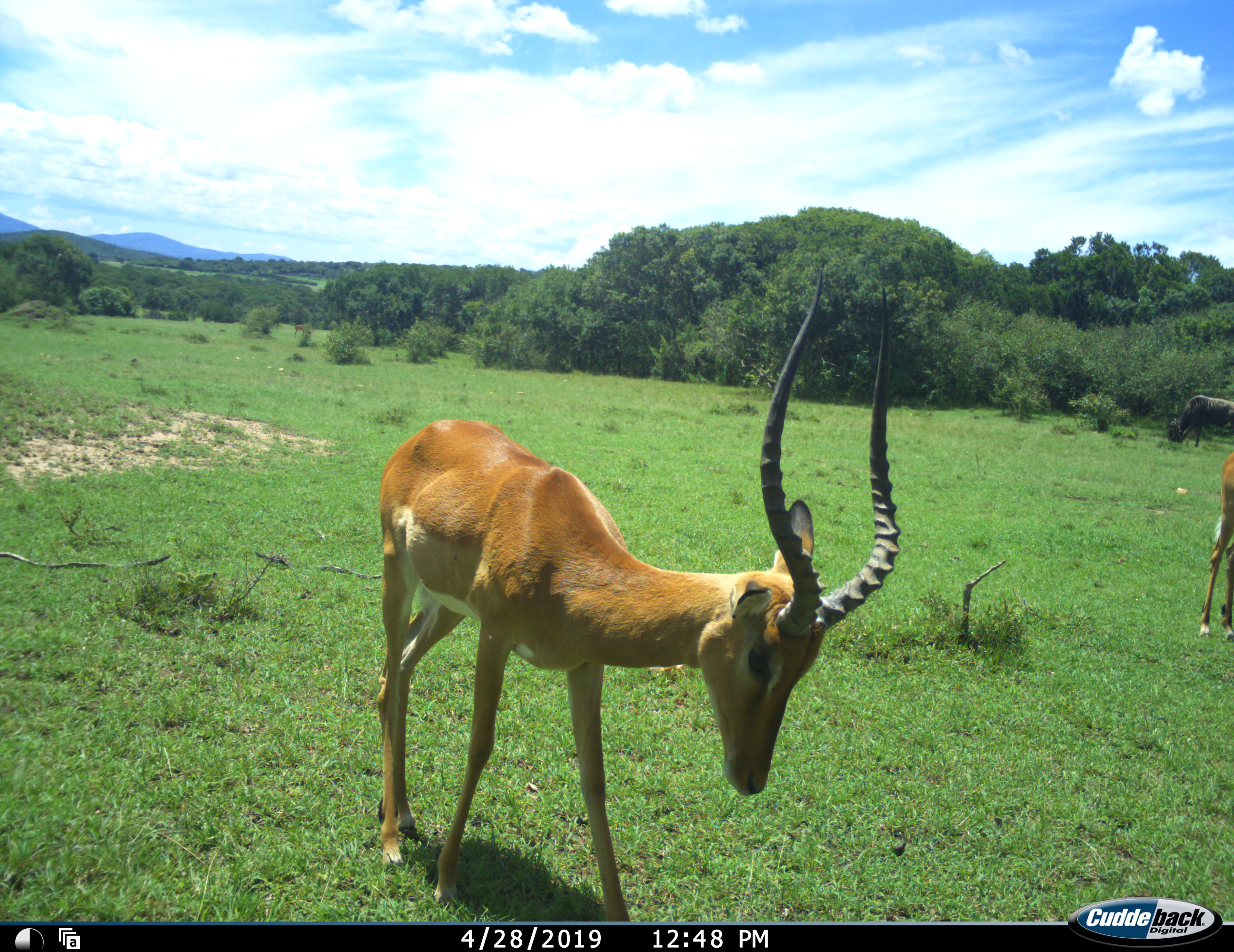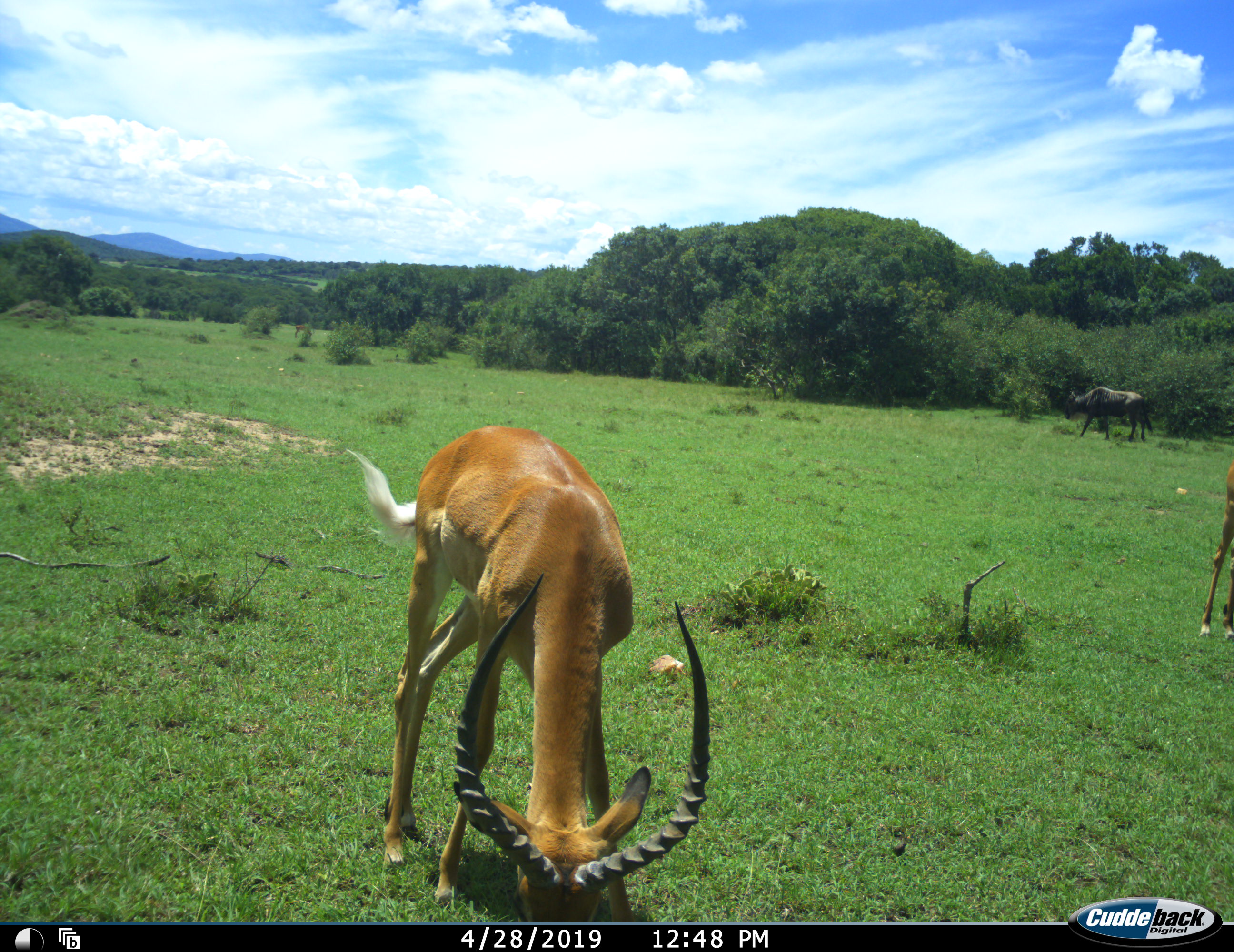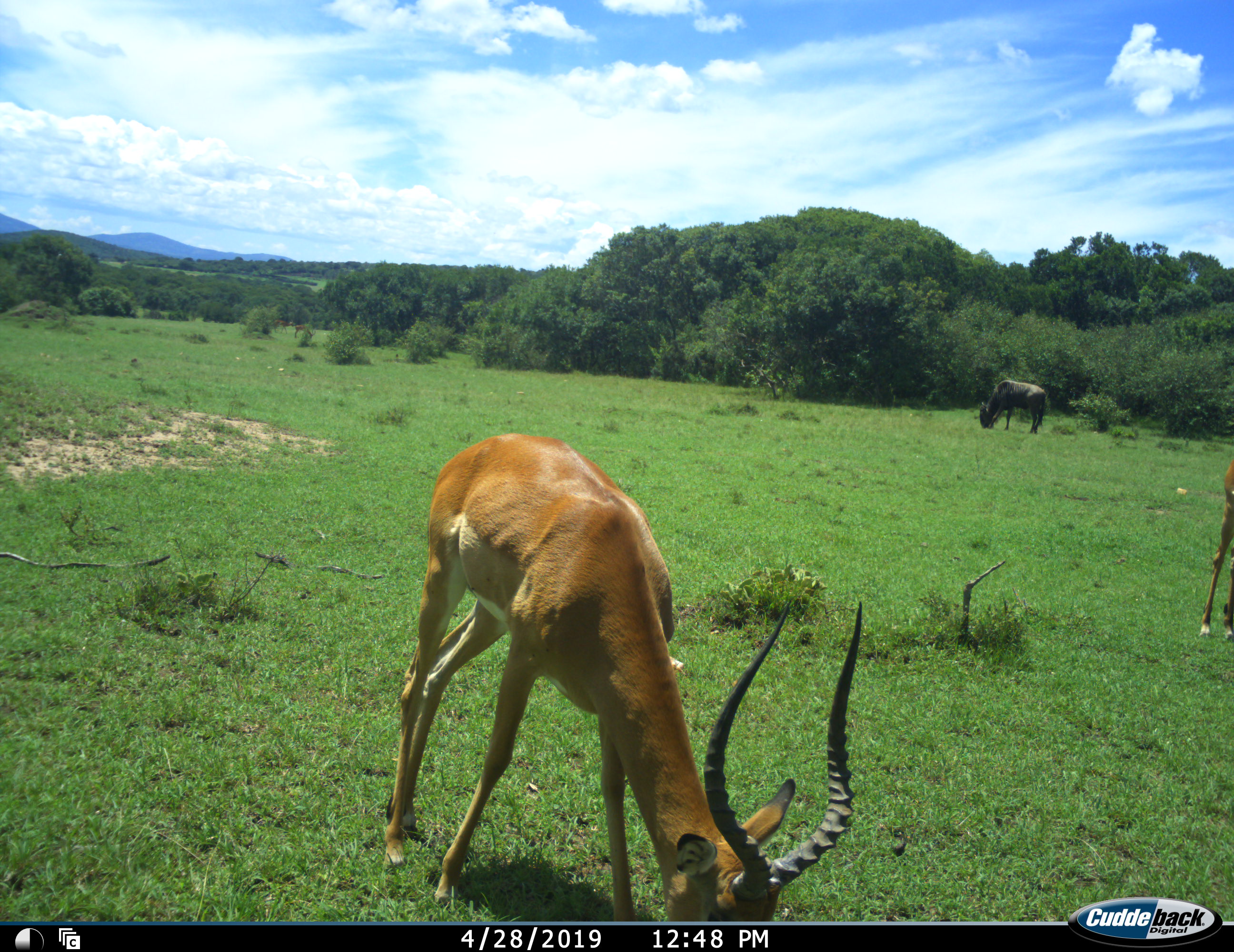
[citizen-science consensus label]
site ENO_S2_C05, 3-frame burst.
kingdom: Animalia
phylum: Chordata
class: Mammalia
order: Artiodactyla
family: Bovidae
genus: Aepyceros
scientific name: Aepyceros melampus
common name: impala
Impala (Aepyceros melampus), count 2. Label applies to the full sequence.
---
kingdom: Animalia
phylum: Chordata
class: Mammalia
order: Artiodactyla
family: Bovidae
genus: Connochaetes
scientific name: Connochaetes taurinus taurinus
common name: blue wildebeest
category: wildebeestblue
Wildebeestblue (blue wildebeest) (Connochaetes taurinus taurinus), count 1. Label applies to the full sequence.